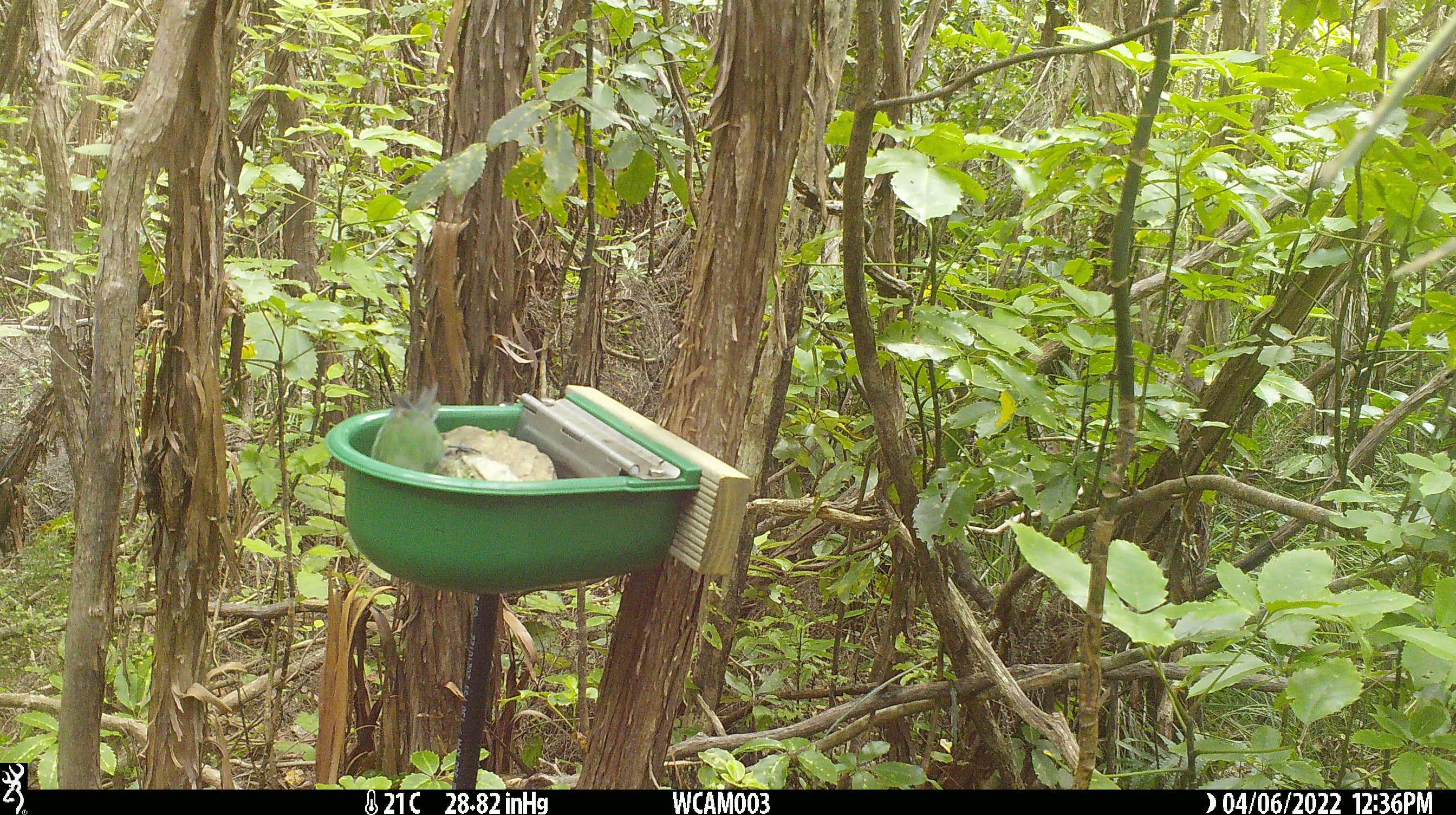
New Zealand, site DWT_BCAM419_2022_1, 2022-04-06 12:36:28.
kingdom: Animalia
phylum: Chordata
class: Aves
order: Psittaciformes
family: Psittaculidae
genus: Cyanoramphus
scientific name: Cyanoramphus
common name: parakeet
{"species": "parakeet (Cyanoramphus)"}